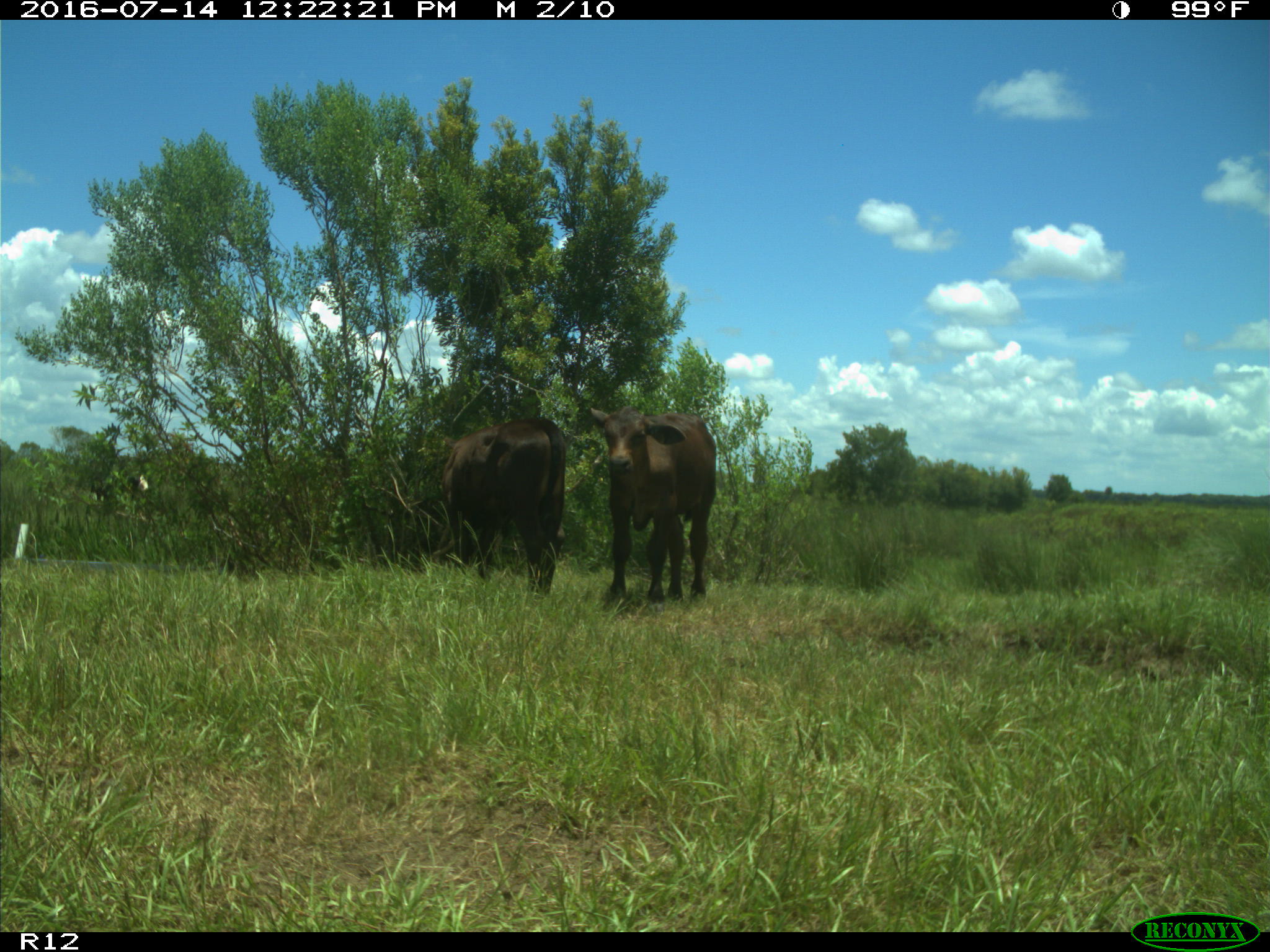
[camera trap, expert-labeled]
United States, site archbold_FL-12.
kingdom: Animalia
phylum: Chordata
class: Mammalia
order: Artiodactyla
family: Bovidae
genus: Bos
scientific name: Bos taurus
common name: domestic cow